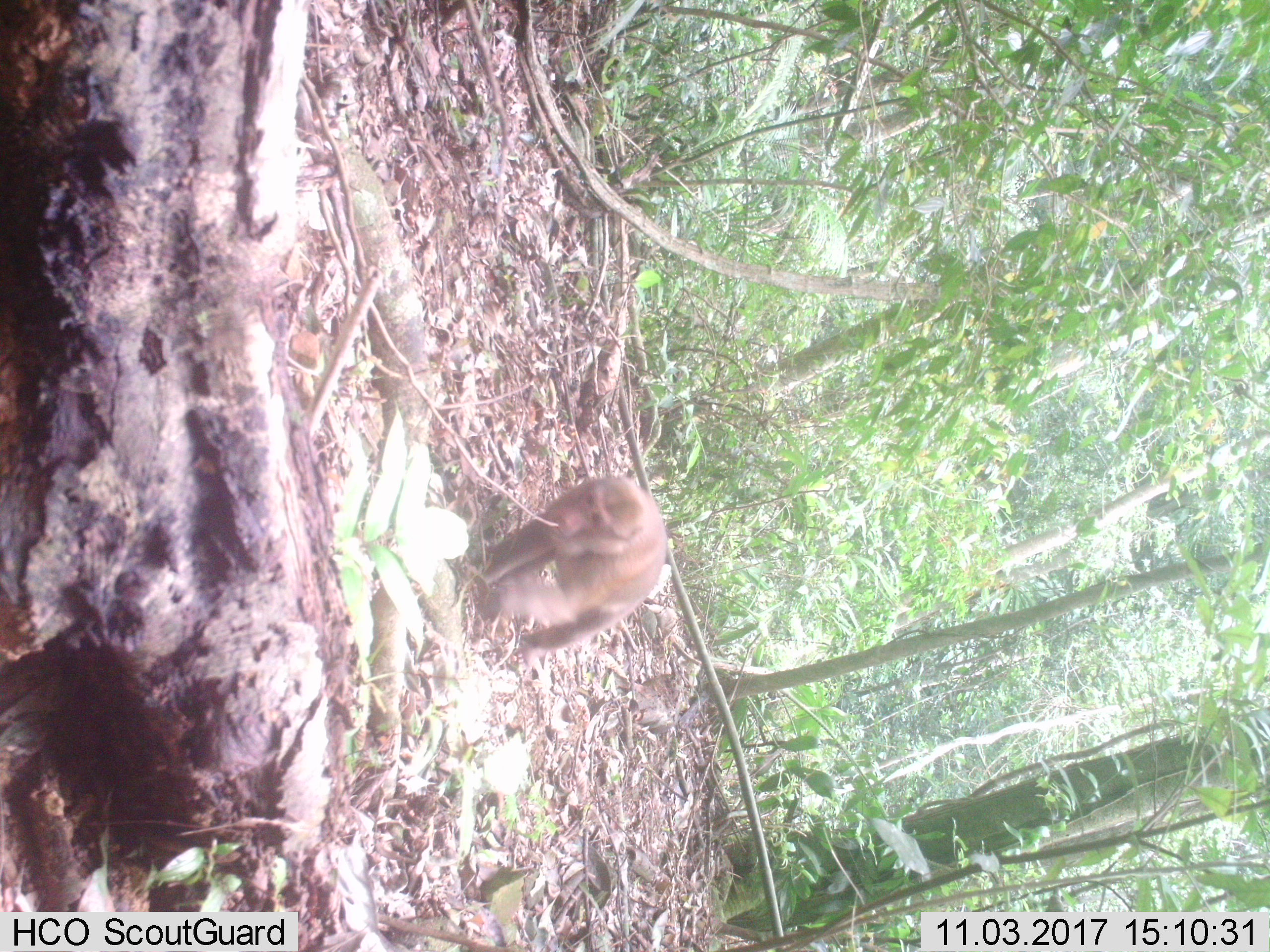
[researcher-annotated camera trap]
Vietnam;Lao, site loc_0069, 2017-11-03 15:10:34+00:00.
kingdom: Animalia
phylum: Chordata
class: Mammalia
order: Primates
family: Cercopithecidae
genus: Macaca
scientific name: Macaca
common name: macaques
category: assam or rhesus macaque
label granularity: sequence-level